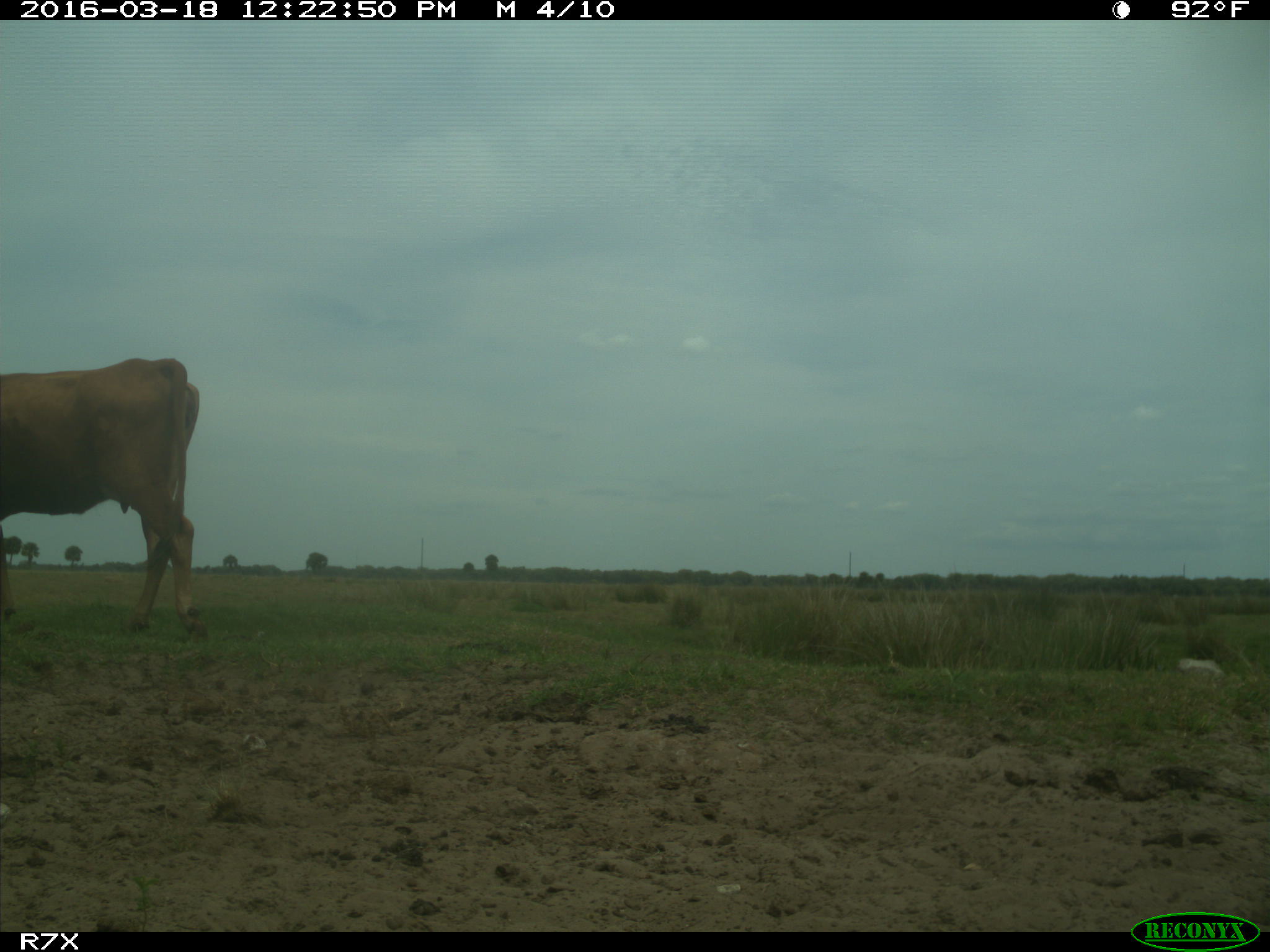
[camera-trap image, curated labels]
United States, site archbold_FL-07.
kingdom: Animalia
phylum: Chordata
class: Mammalia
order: Artiodactyla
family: Bovidae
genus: Bos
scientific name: Bos taurus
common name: domestic cow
Bos taurus (domestic cow).